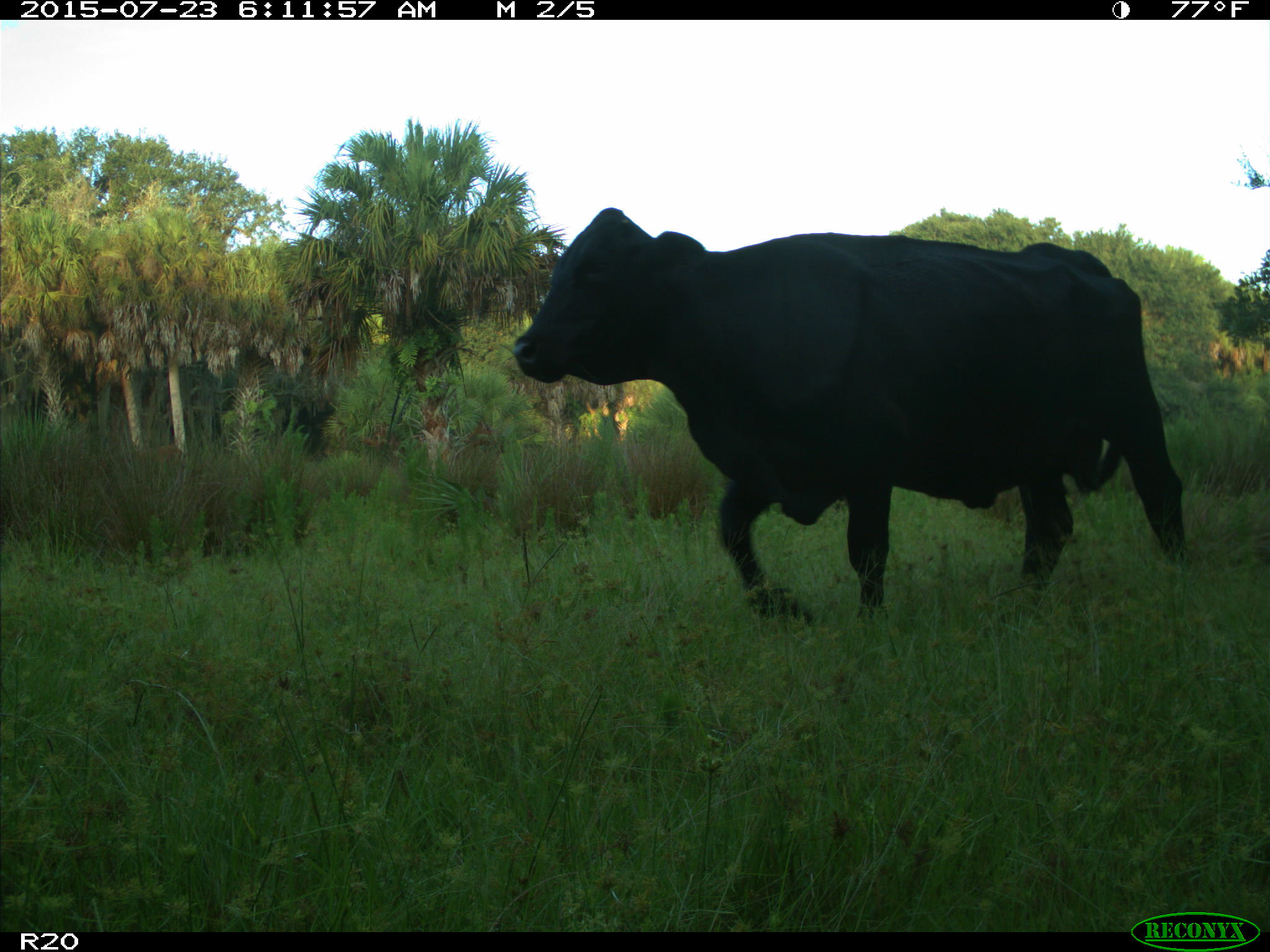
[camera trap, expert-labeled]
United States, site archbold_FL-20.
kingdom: Animalia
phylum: Chordata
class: Mammalia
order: Artiodactyla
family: Bovidae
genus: Bos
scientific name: Bos taurus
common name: domestic cow